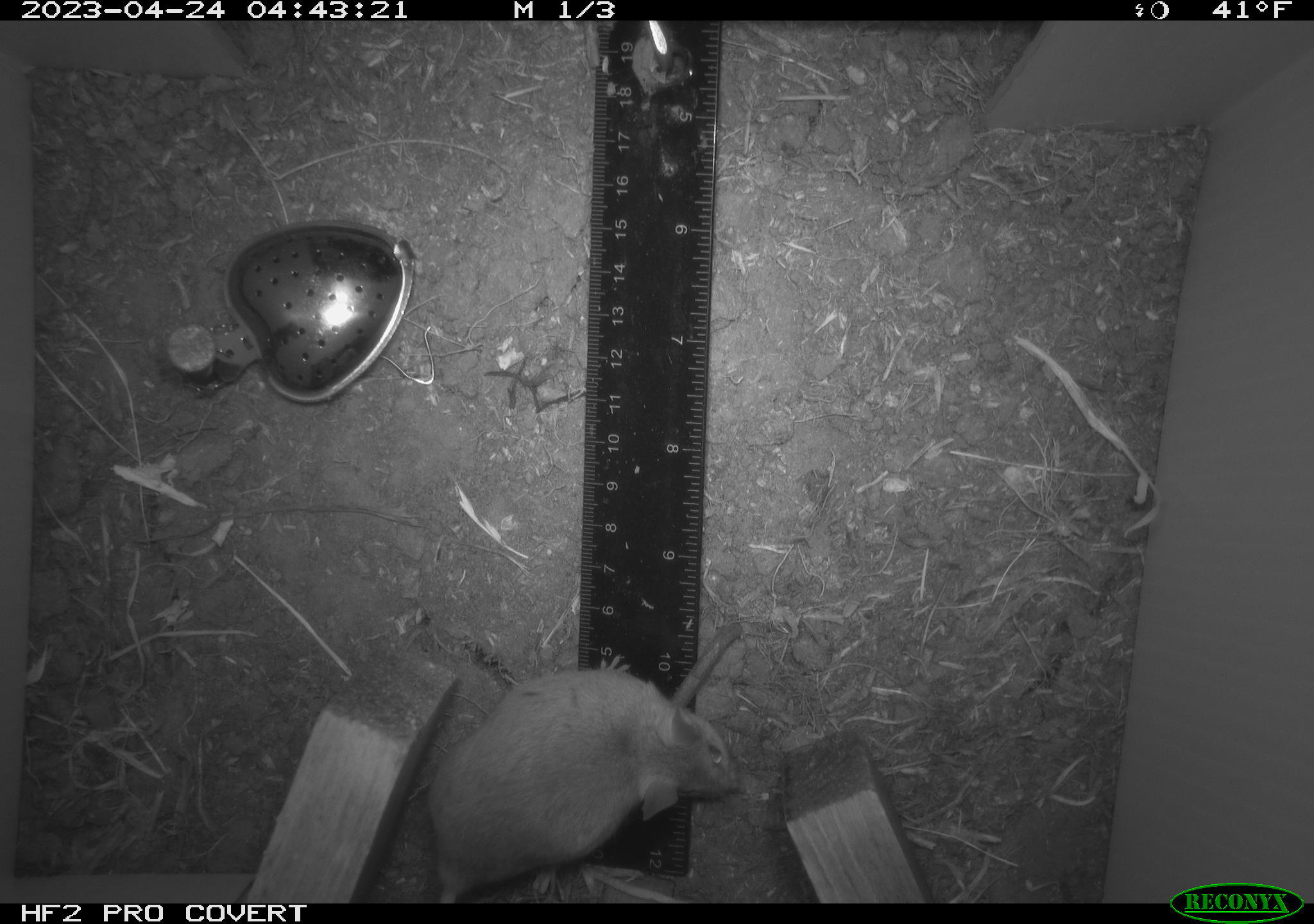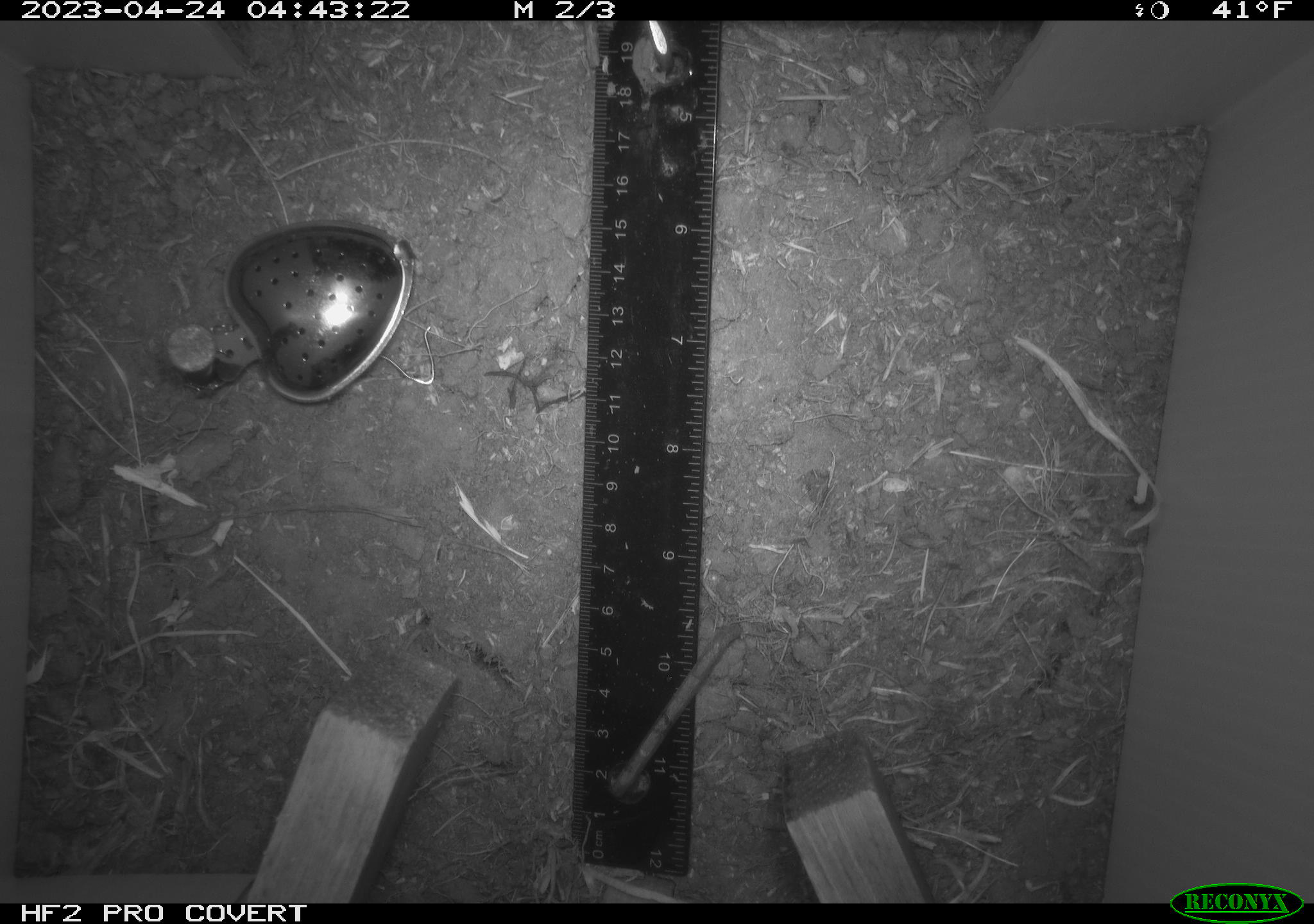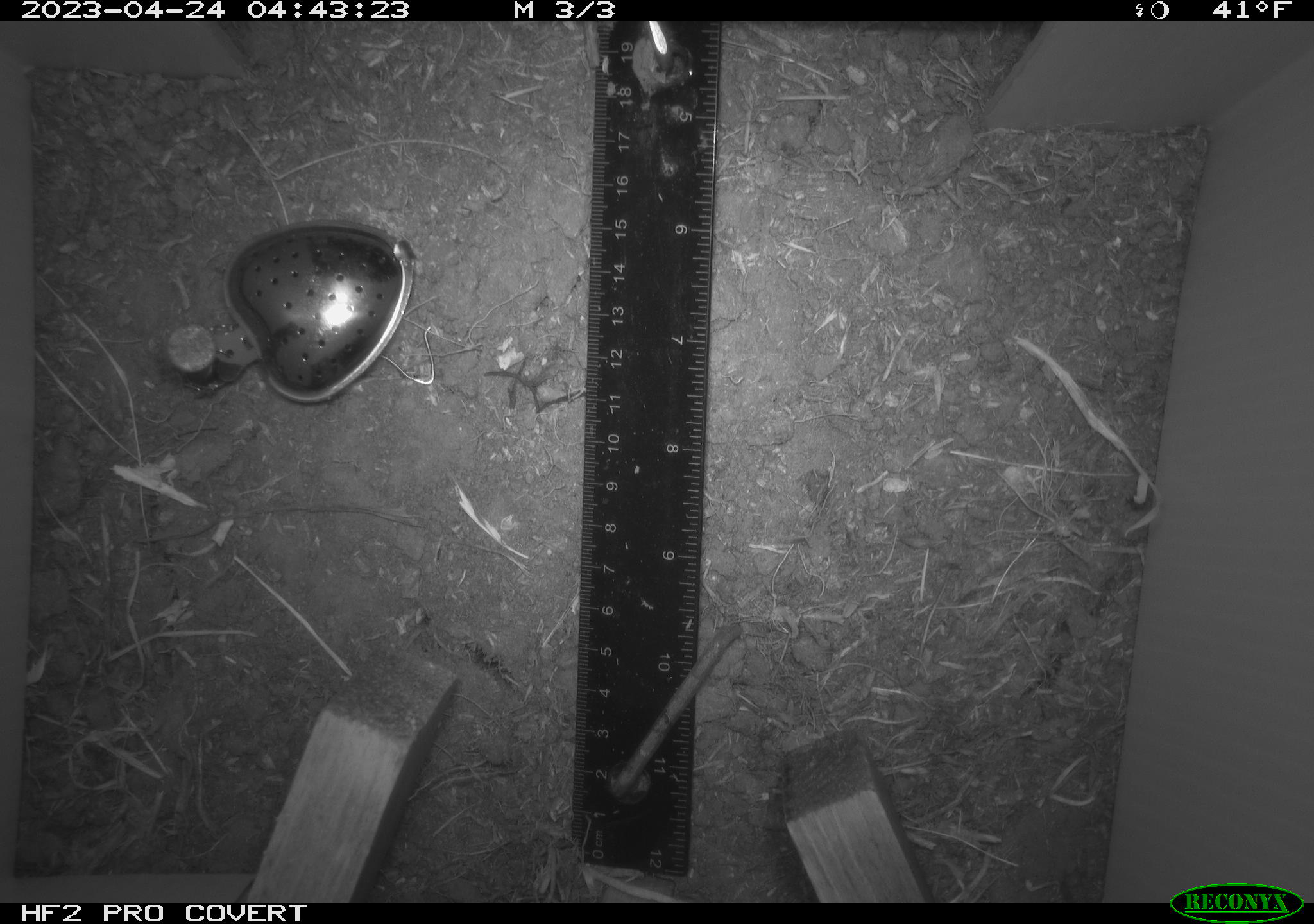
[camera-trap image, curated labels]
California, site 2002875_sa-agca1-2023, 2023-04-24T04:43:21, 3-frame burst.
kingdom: Animalia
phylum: Chordata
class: Mammalia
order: Rodentia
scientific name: Rodentia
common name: mouse species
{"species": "mouse species (Rodentia)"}